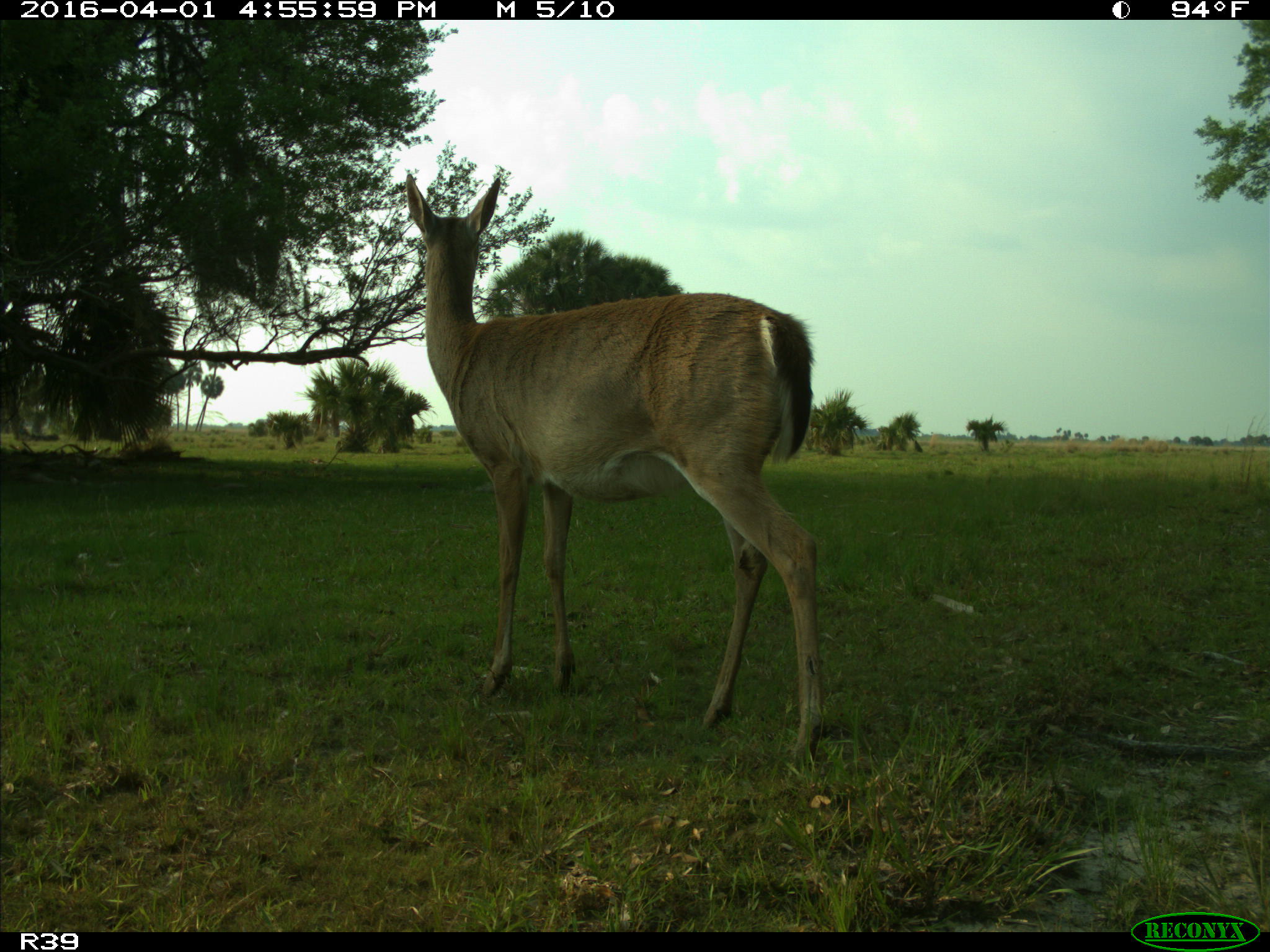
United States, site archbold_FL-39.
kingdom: Animalia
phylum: Chordata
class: Mammalia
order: Artiodactyla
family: Cervidae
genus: Odocoileus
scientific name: Odocoileus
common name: deer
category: unidentified deer